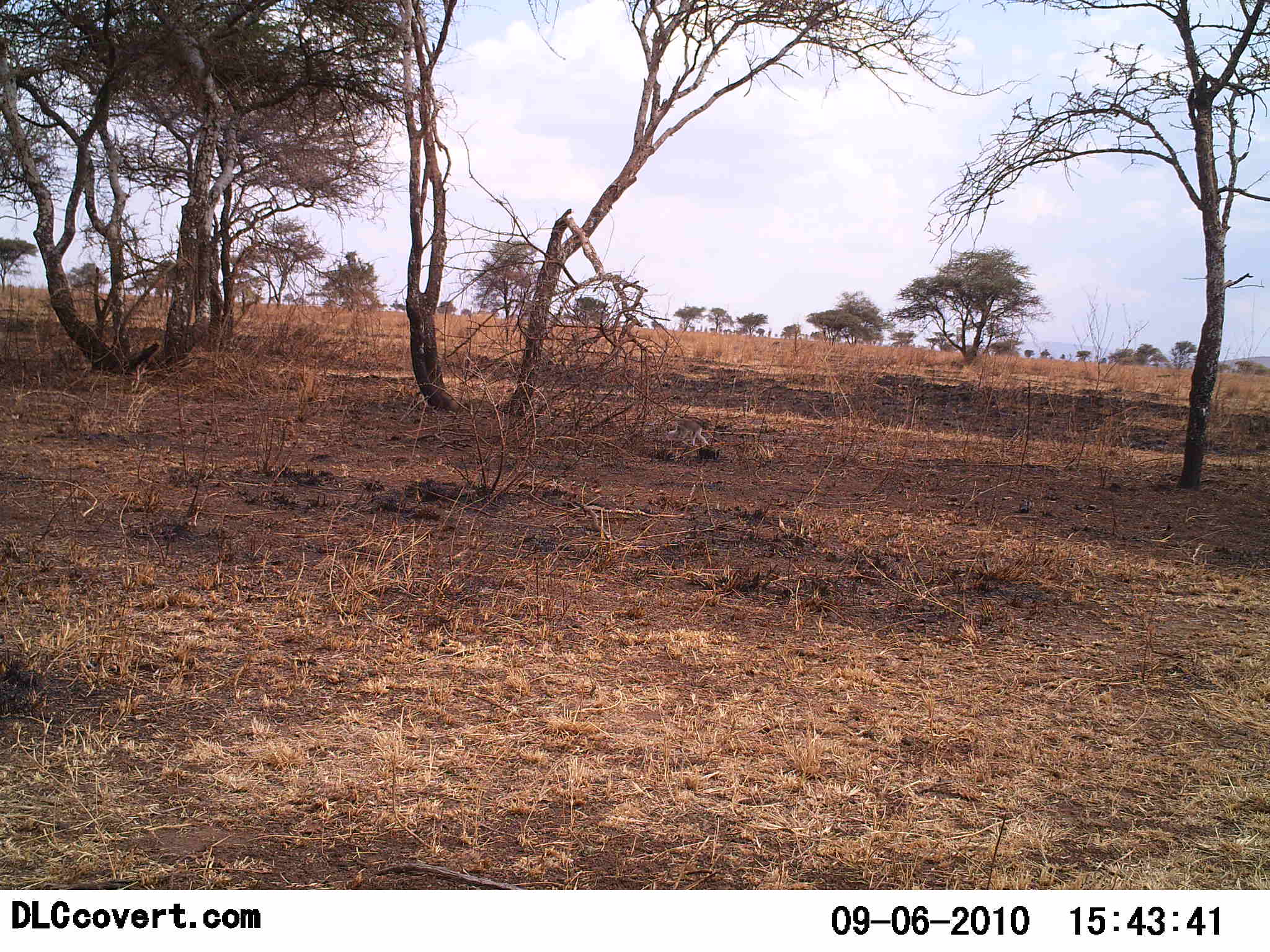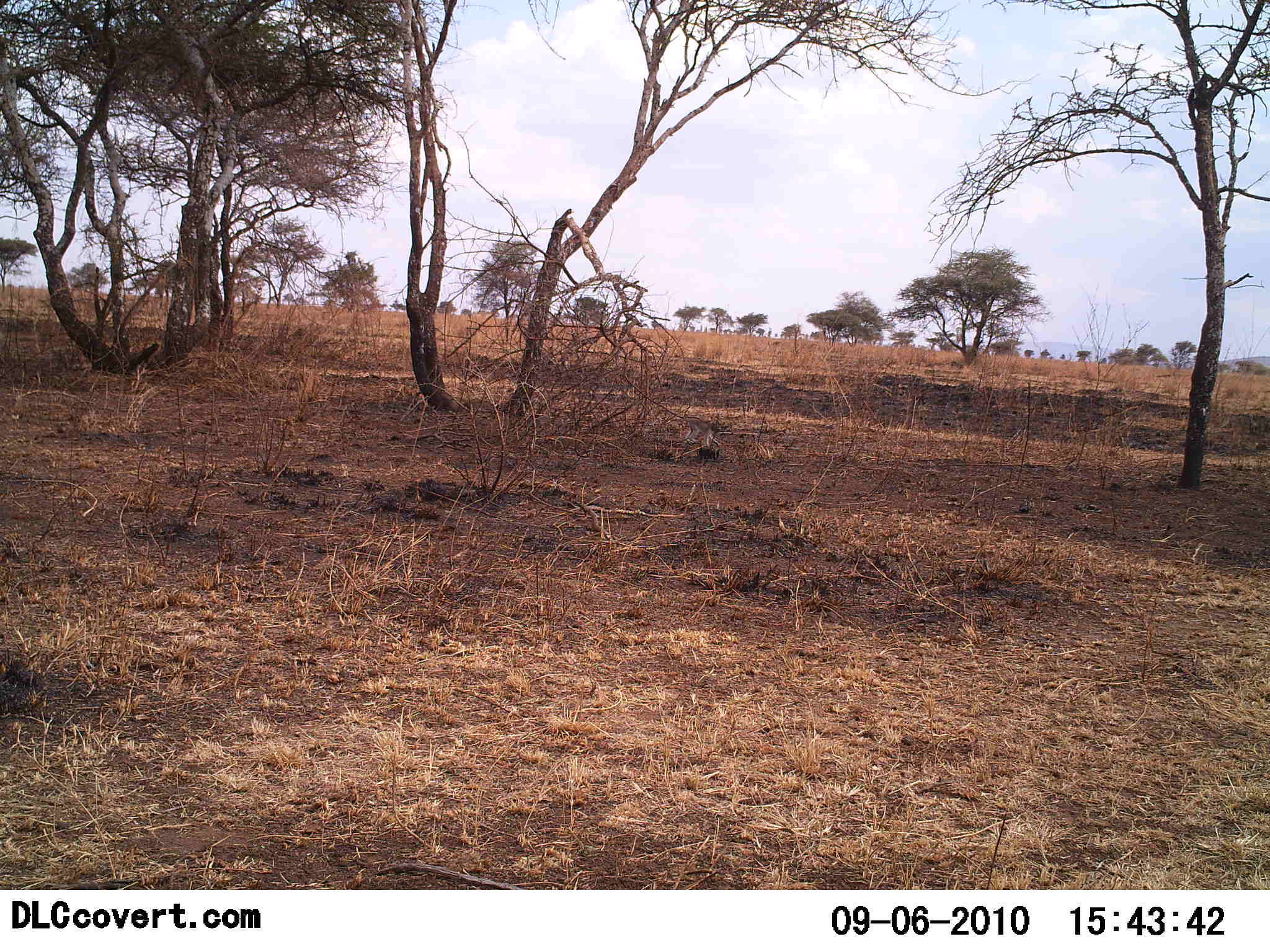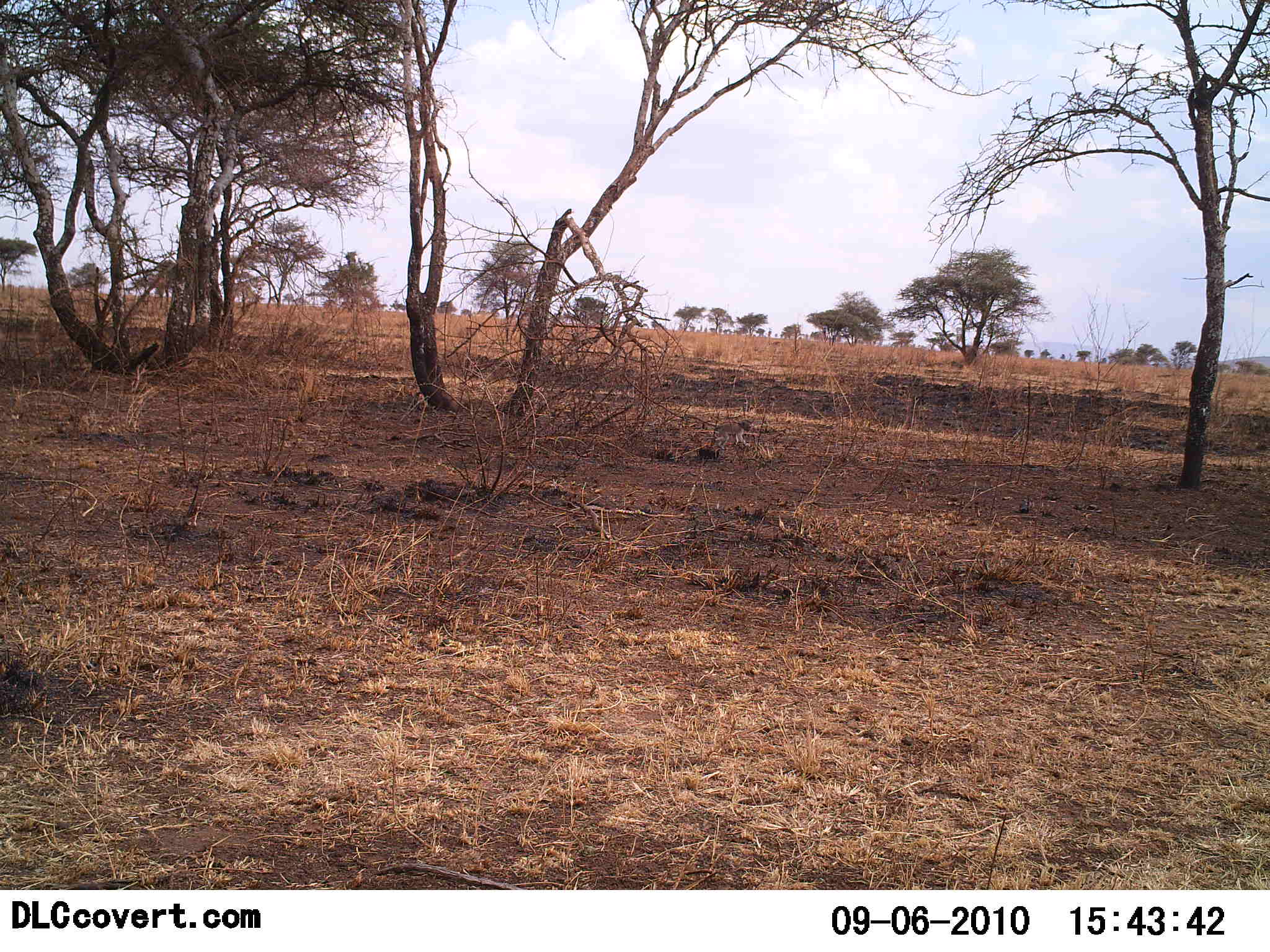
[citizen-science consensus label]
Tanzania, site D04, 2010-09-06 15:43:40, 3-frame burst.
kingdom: Animalia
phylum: Chordata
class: Mammalia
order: Primates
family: Cercopithecidae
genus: Chlorocebus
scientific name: Chlorocebus pygerythrus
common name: vervet monkey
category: monkeyvervet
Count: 1.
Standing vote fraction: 20%.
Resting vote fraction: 0%.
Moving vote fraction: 90%.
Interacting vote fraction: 0%.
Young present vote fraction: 0%.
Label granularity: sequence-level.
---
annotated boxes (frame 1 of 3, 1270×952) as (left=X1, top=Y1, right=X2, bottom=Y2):
animal: (left=665, top=415, right=711, bottom=448)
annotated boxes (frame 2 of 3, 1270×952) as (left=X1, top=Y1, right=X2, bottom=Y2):
animal: (left=682, top=415, right=722, bottom=452)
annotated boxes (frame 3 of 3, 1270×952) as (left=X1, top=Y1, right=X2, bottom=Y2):
animal: (left=713, top=418, right=755, bottom=452)